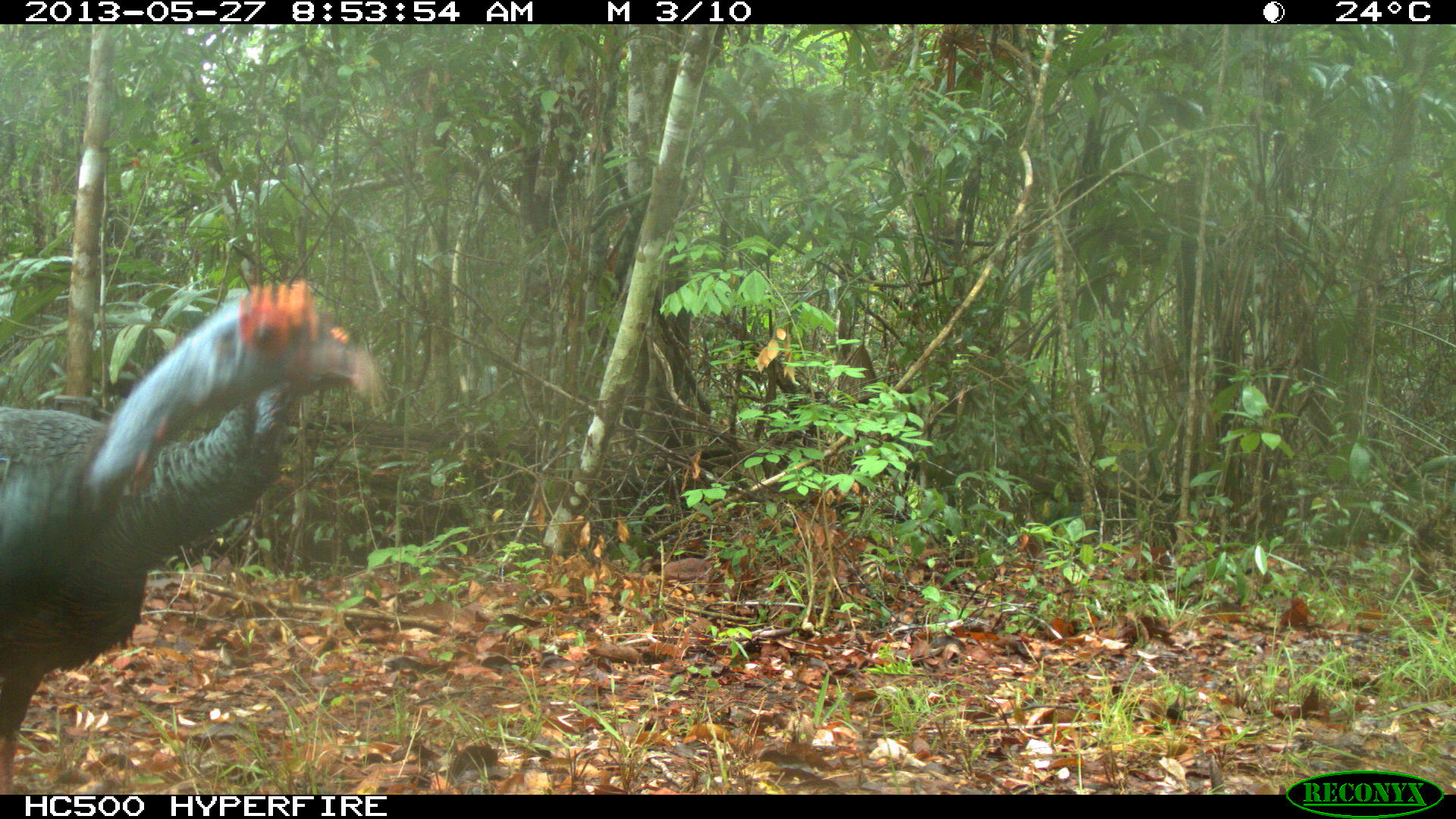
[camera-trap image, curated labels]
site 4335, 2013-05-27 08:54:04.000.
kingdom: Animalia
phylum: Chordata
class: Aves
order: Galliformes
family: Phasianidae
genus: Meleagris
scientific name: Meleagris ocellata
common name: ocellated turkey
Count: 2.